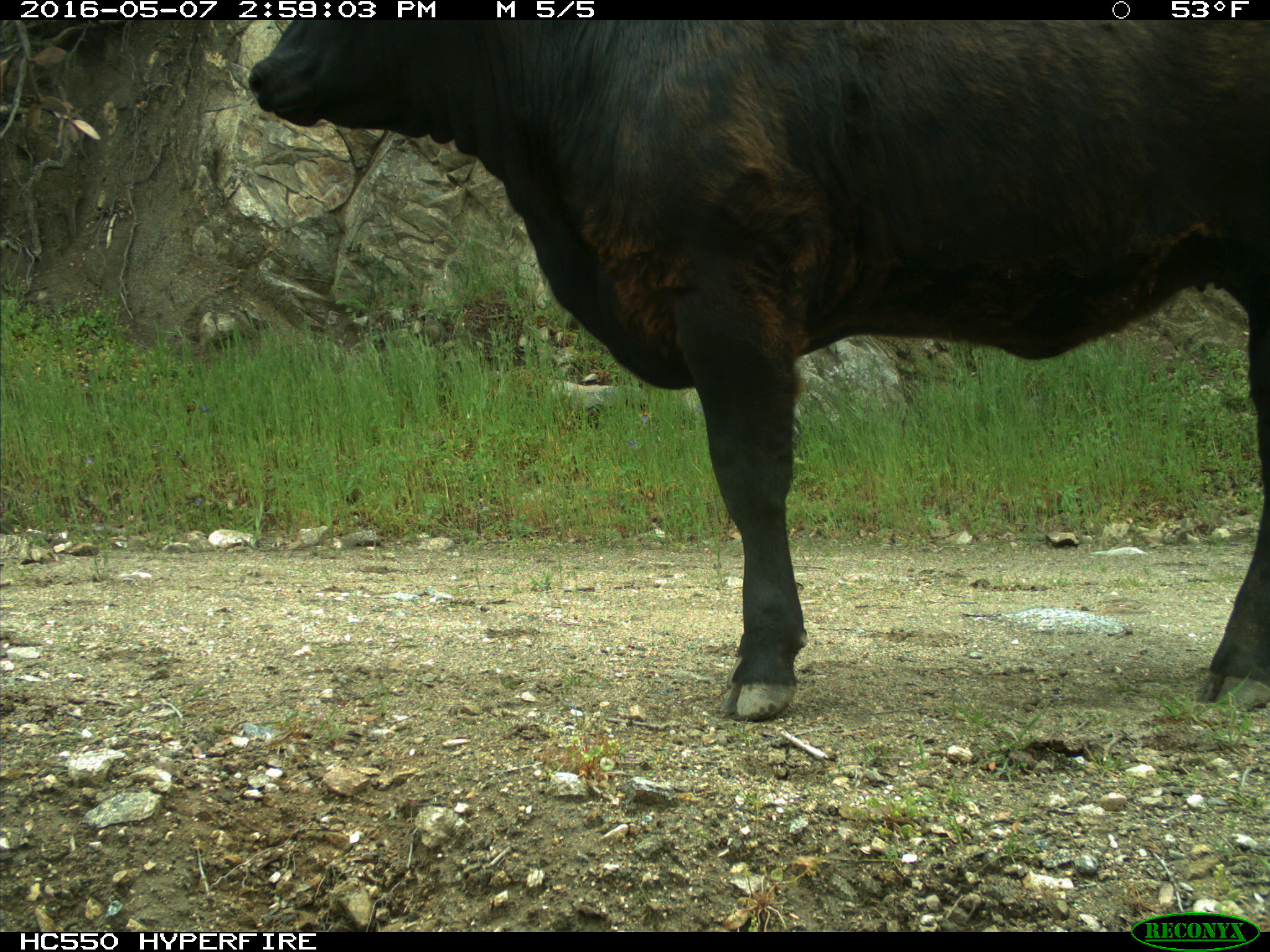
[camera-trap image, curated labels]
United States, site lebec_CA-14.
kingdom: Animalia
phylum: Chordata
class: Mammalia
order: Artiodactyla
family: Bovidae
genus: Bos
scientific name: Bos taurus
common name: domestic cow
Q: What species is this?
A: Bos taurus (domestic cow).